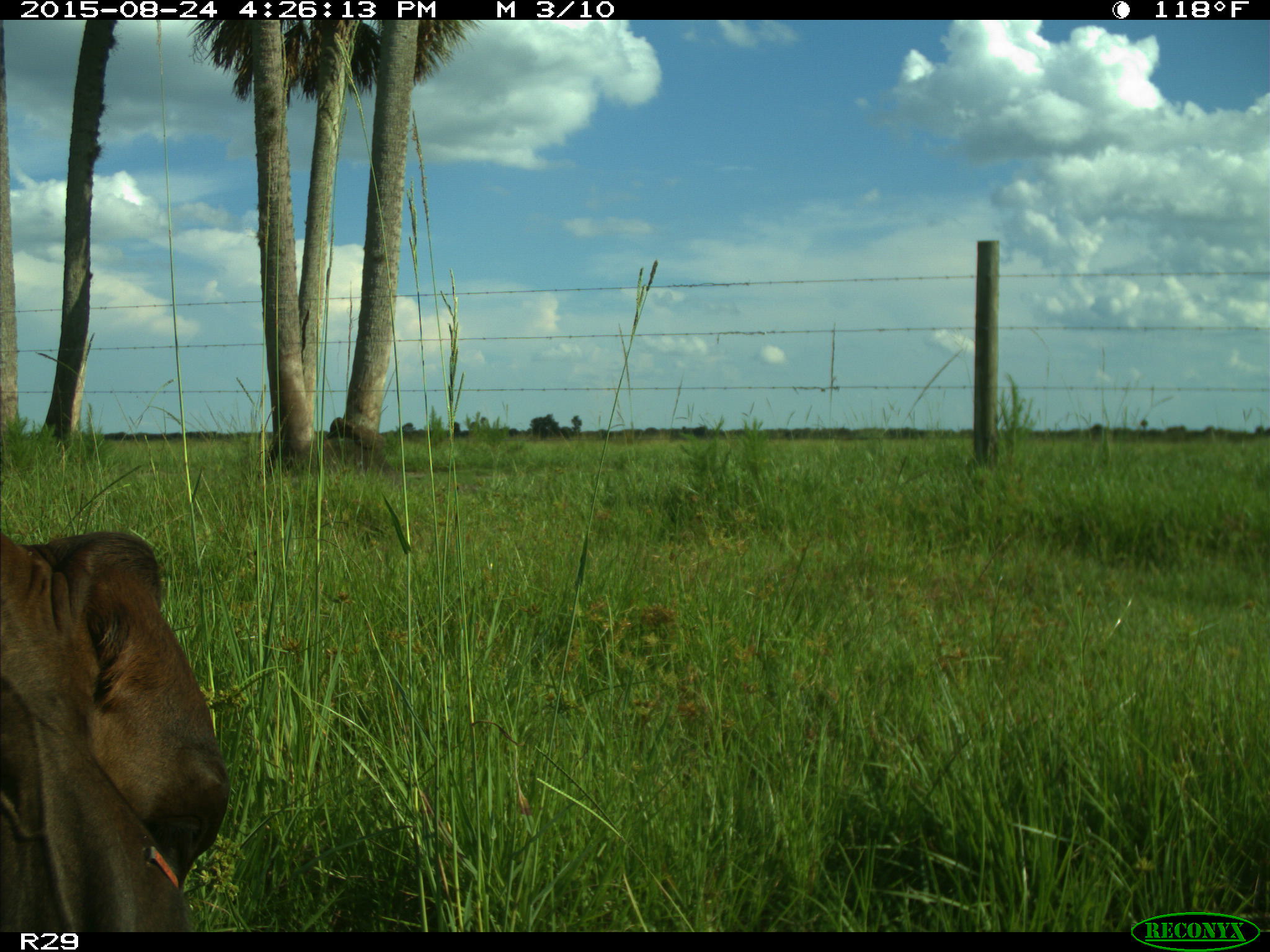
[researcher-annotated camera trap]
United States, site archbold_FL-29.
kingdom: Animalia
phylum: Chordata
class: Mammalia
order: Artiodactyla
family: Bovidae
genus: Bos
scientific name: Bos taurus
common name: domestic cow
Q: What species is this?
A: Bos taurus (domestic cow).